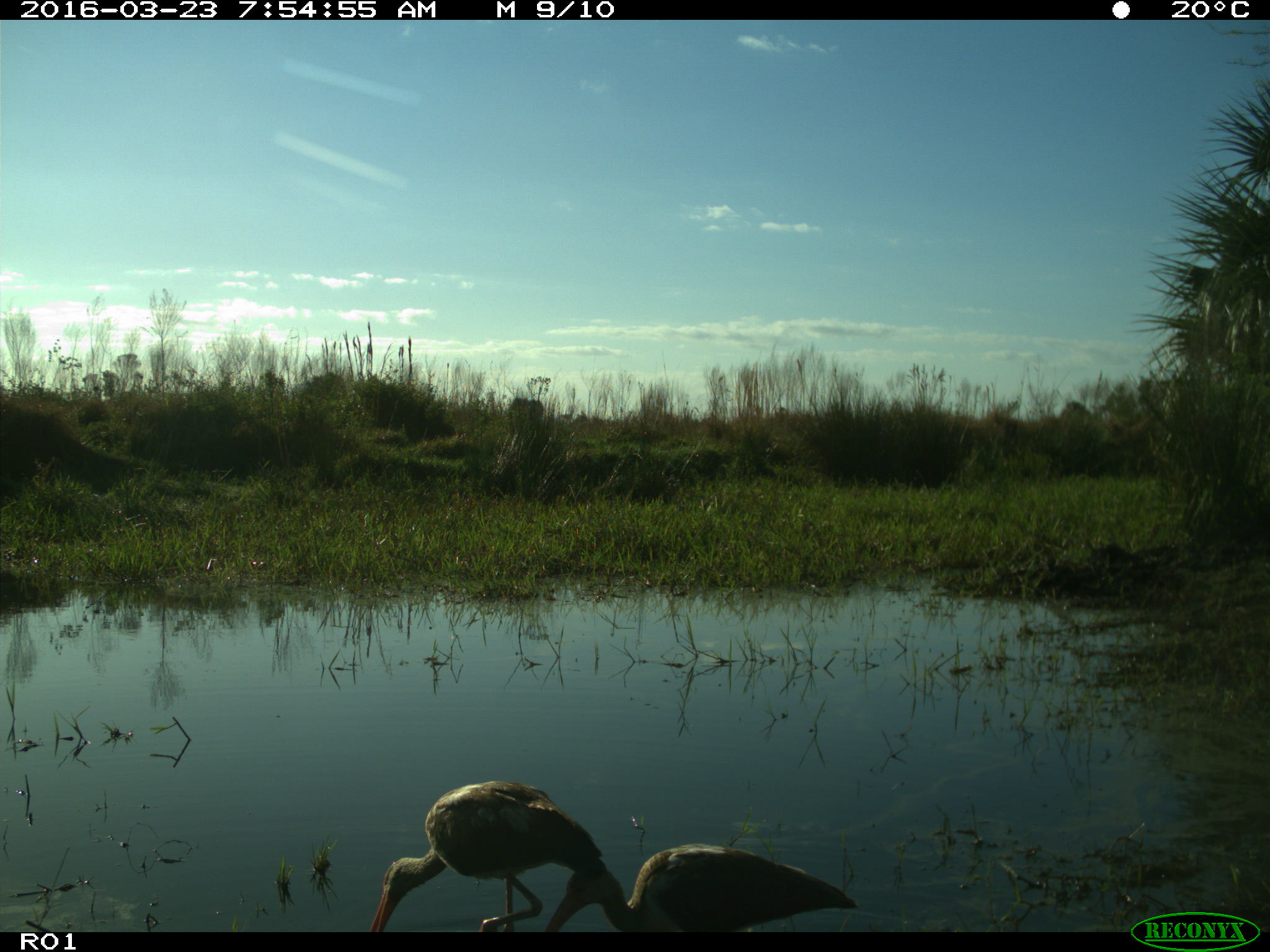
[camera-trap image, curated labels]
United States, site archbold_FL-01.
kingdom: Animalia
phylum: Chordata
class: Aves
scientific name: Aves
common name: birds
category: unidentified bird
Unidentified bird (birds) (Aves).